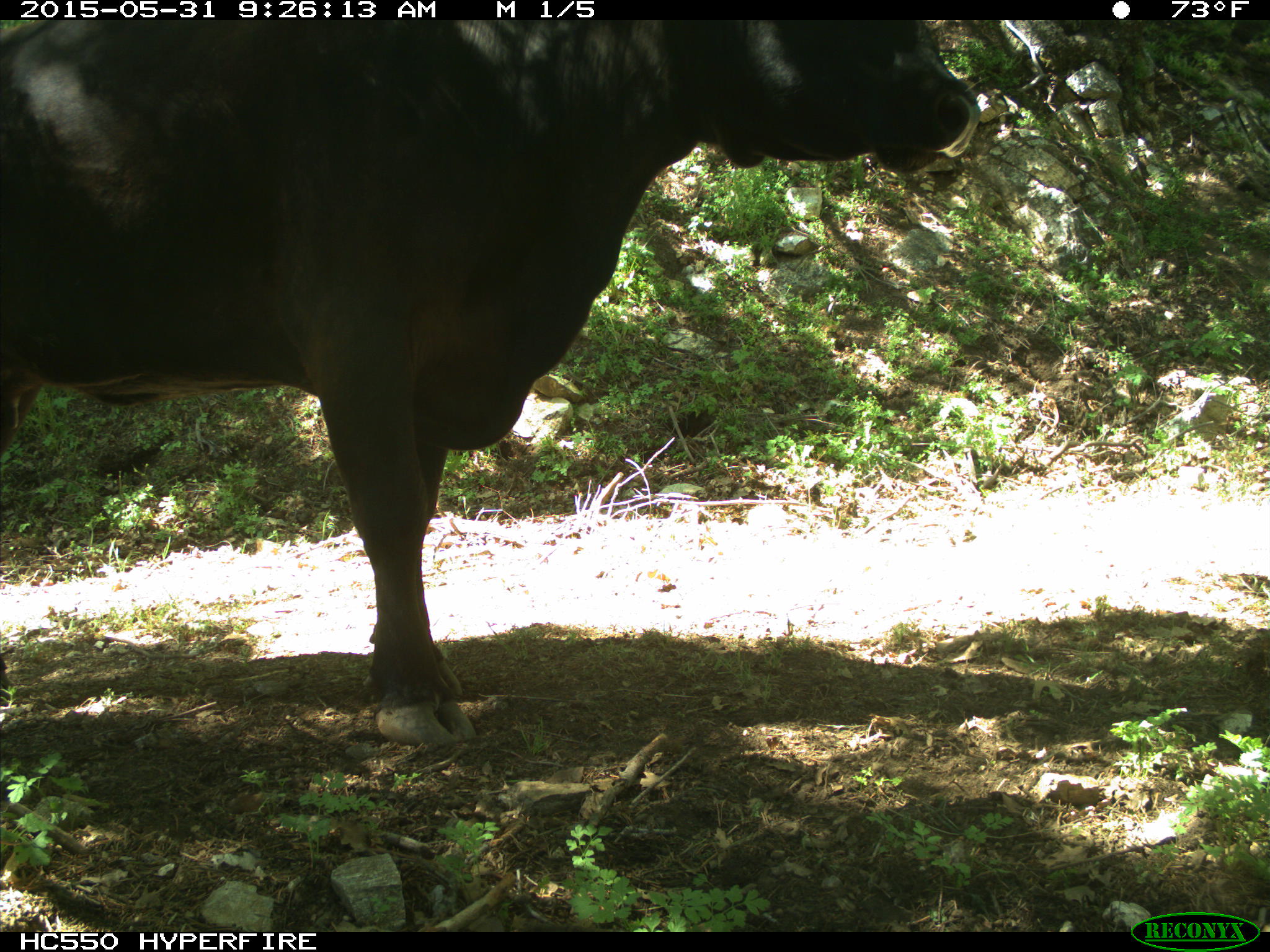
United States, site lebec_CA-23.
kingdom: Animalia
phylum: Chordata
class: Mammalia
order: Artiodactyla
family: Bovidae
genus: Bos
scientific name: Bos taurus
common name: domestic cow